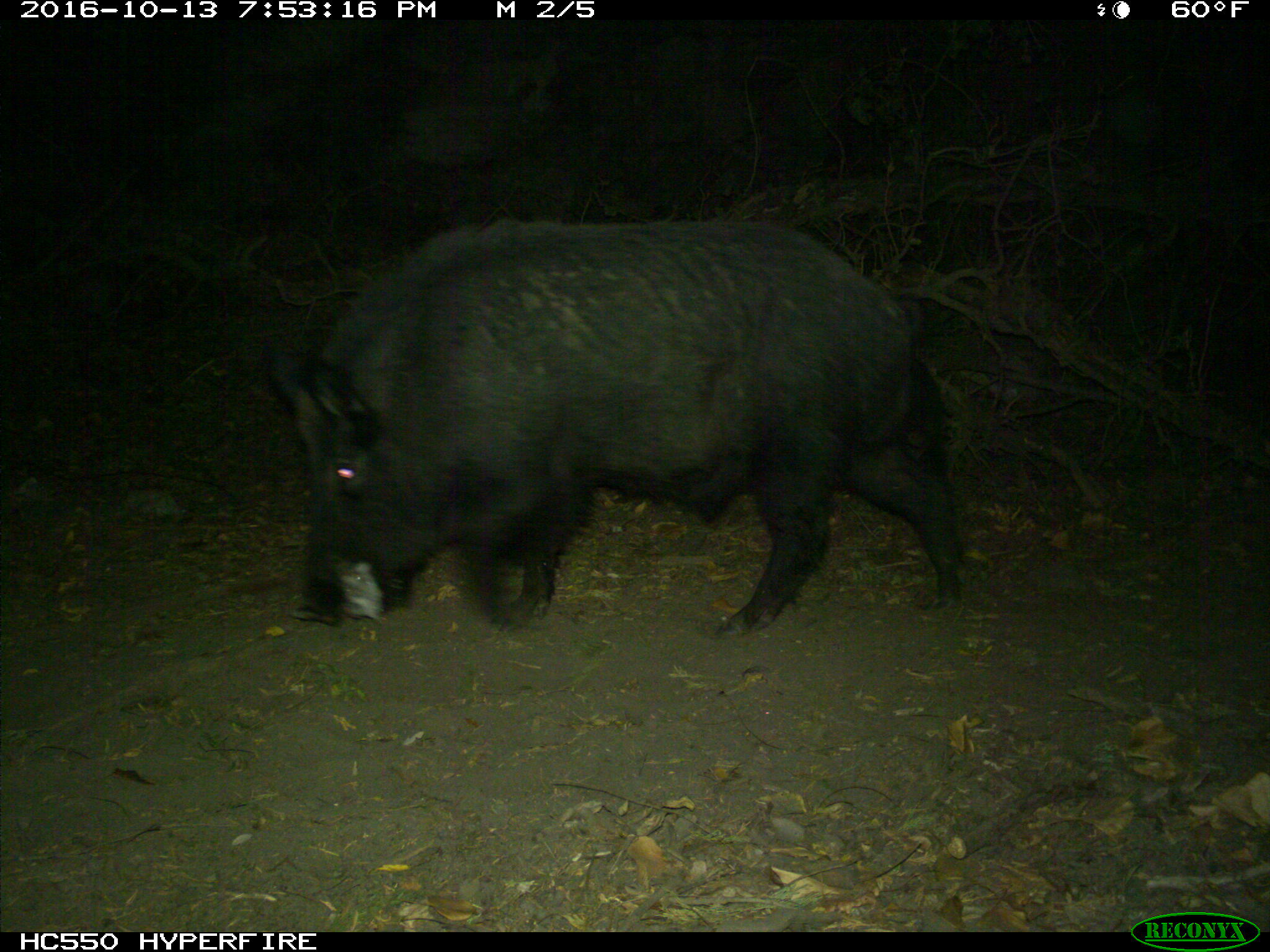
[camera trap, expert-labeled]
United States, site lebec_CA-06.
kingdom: Animalia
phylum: Chordata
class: Mammalia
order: Artiodactyla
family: Suidae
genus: Sus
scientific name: Sus scrofa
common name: wild boar